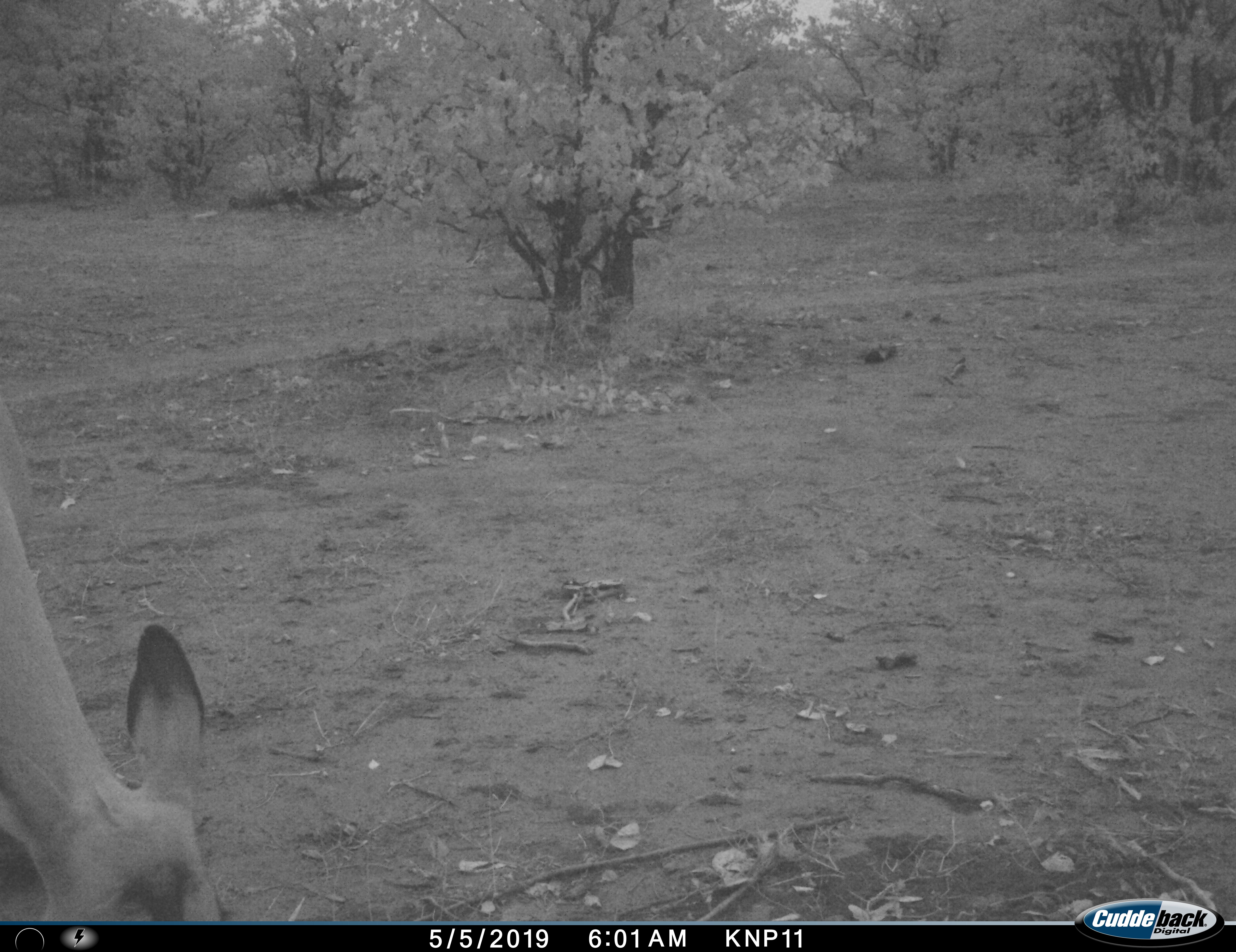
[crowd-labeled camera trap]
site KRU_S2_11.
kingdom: Animalia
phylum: Chordata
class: Mammalia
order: Artiodactyla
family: Bovidae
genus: Aepyceros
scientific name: Aepyceros melampus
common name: impala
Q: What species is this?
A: Impala (Aepyceros melampus).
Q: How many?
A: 1.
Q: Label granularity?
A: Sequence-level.